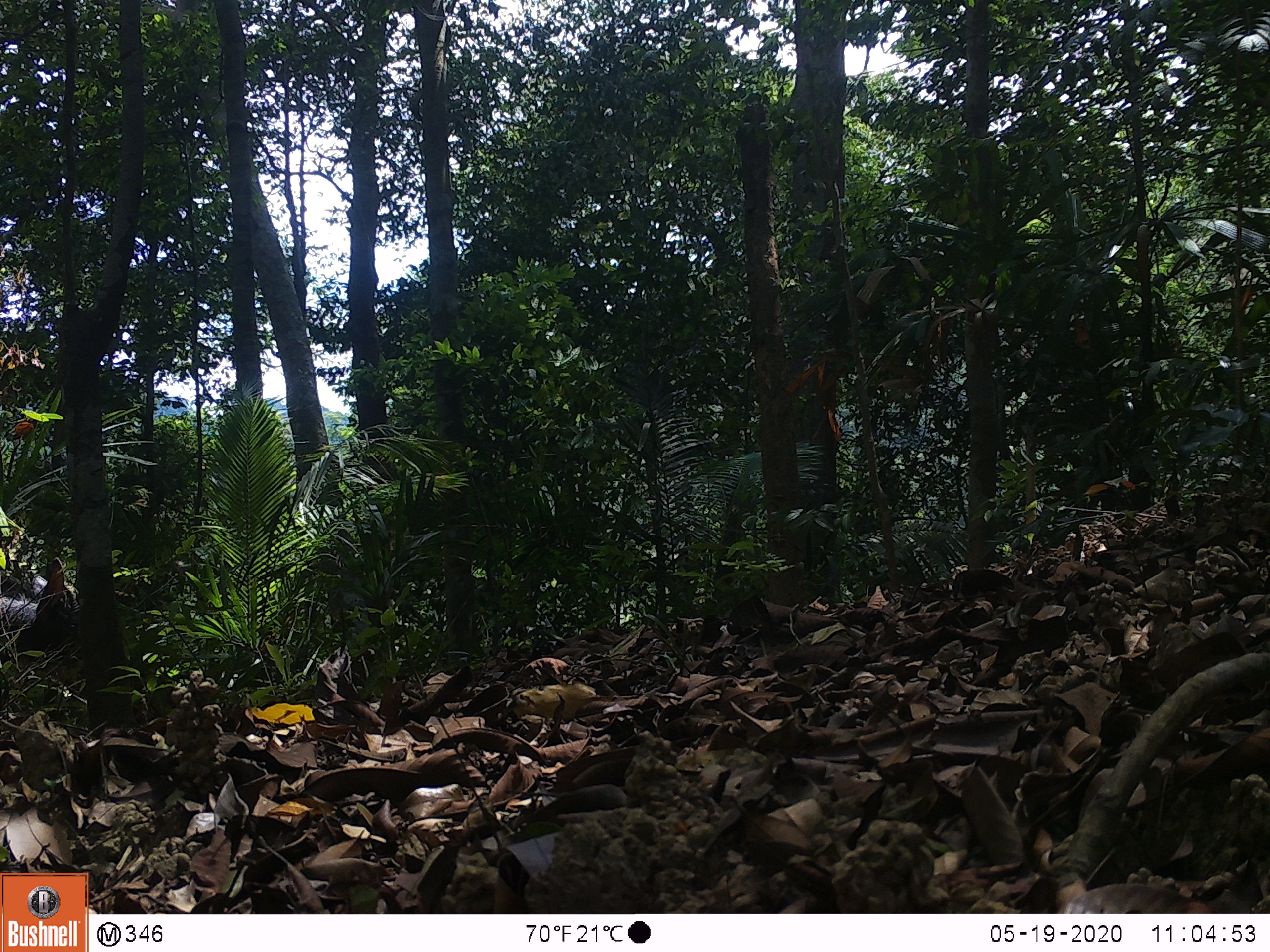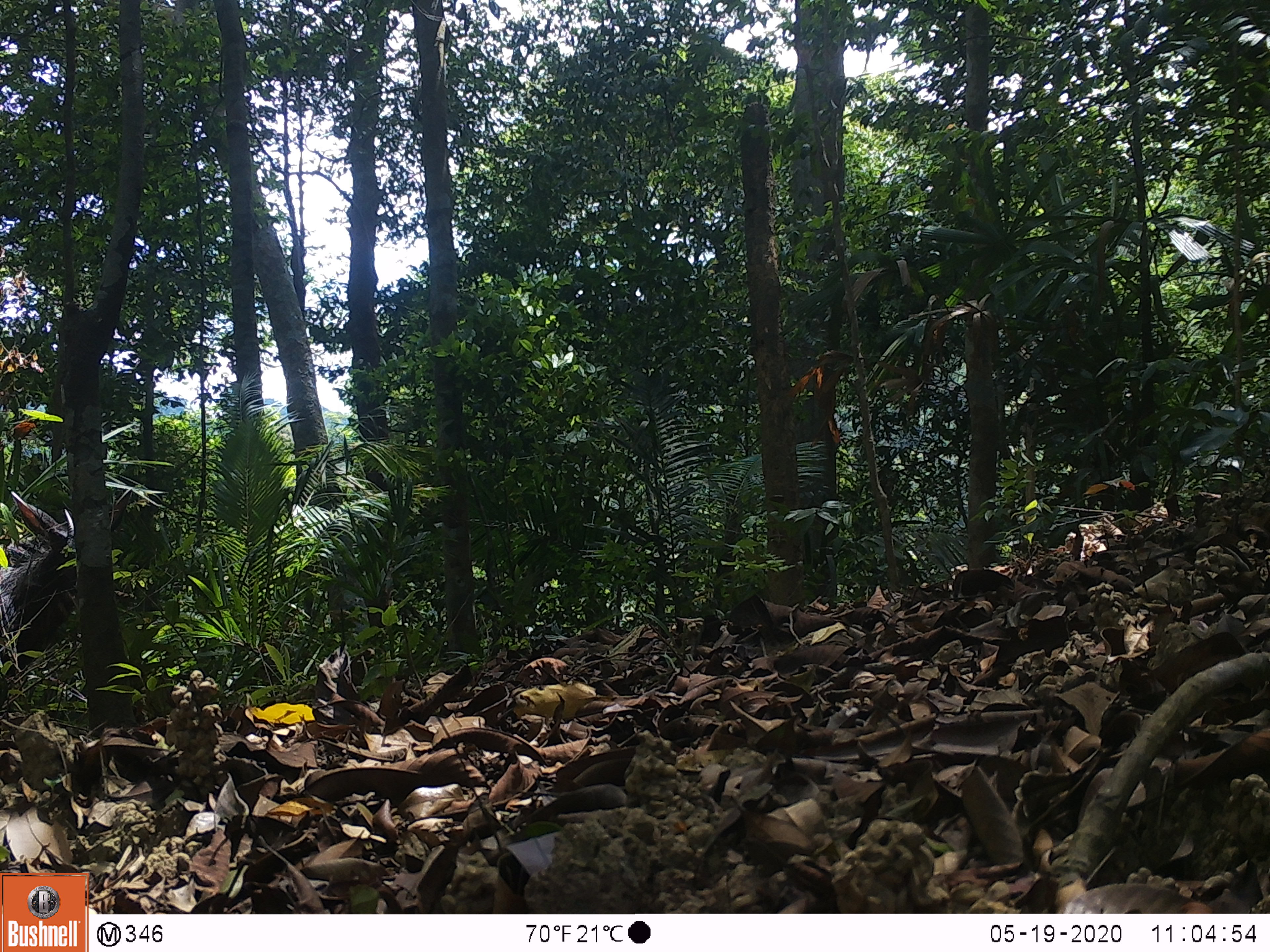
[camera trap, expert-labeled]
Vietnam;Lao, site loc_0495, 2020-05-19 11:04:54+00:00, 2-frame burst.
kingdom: Animalia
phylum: Chordata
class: Mammalia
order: Artiodactyla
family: Bovidae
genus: Capricornis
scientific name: Capricornis sumatraensis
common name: chinese serow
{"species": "chinese serow (Capricornis sumatraensis)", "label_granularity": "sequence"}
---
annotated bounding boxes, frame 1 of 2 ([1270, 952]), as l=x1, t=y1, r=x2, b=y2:
chinese serow: l=0, t=556, r=84, b=684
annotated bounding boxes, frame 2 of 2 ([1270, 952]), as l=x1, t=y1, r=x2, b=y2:
chinese serow: l=0, t=488, r=134, b=678